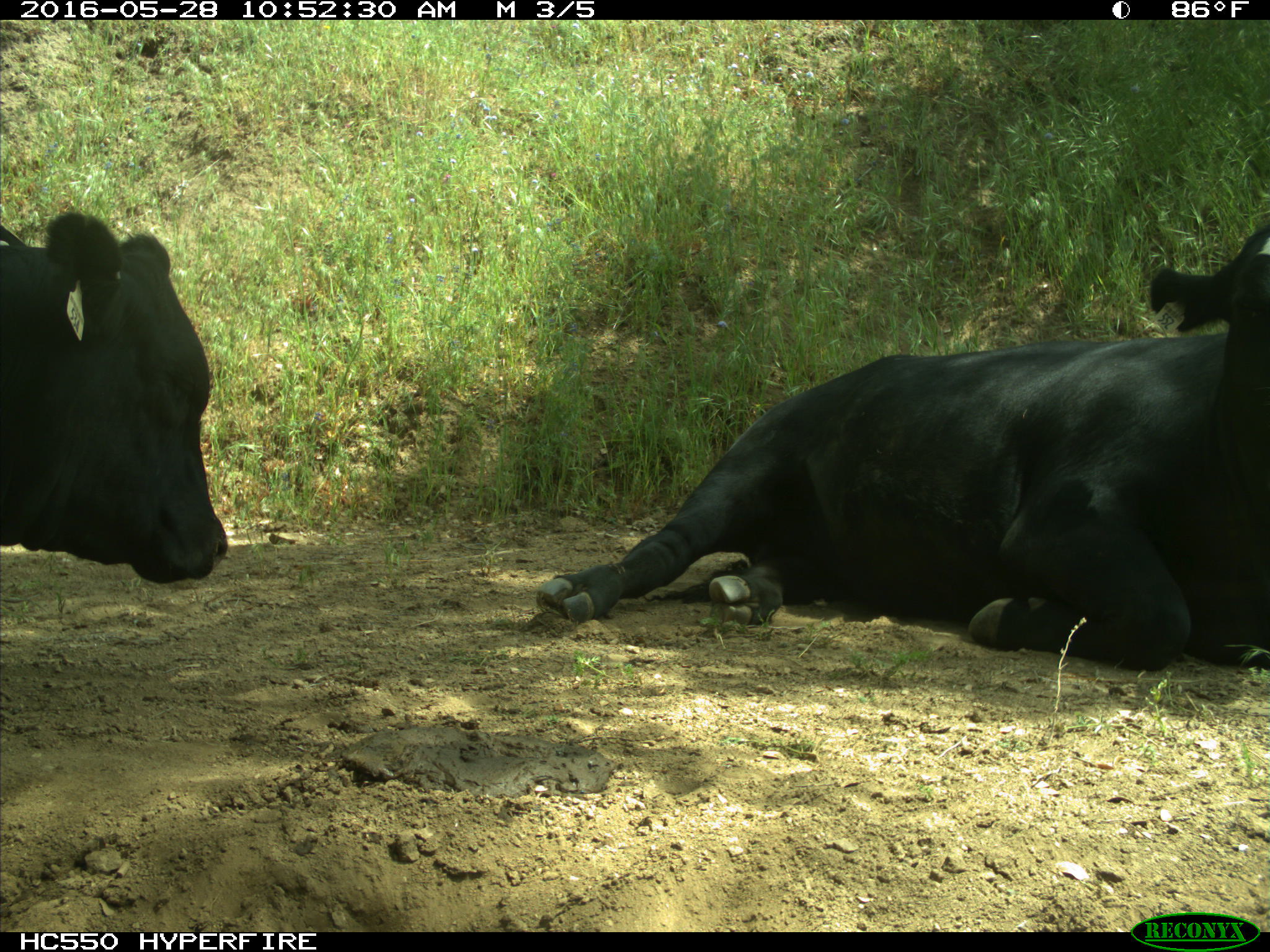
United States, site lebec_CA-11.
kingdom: Animalia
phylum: Chordata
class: Mammalia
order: Artiodactyla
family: Bovidae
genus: Bos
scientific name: Bos taurus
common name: domestic cow